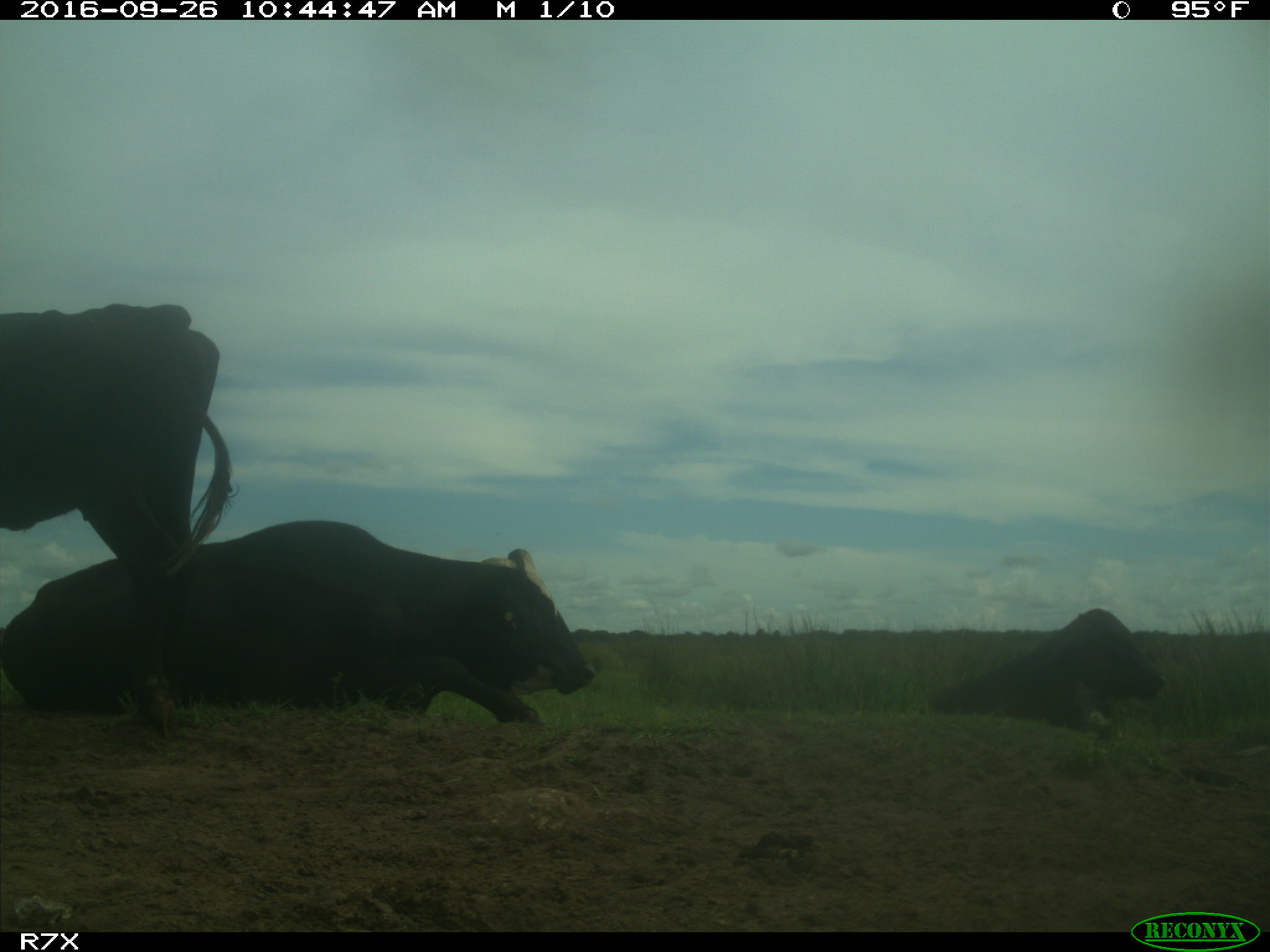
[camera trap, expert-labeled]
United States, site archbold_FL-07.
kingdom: Animalia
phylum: Chordata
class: Mammalia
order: Artiodactyla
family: Bovidae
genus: Bos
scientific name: Bos taurus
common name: domestic cow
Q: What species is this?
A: Bos taurus (domestic cow).